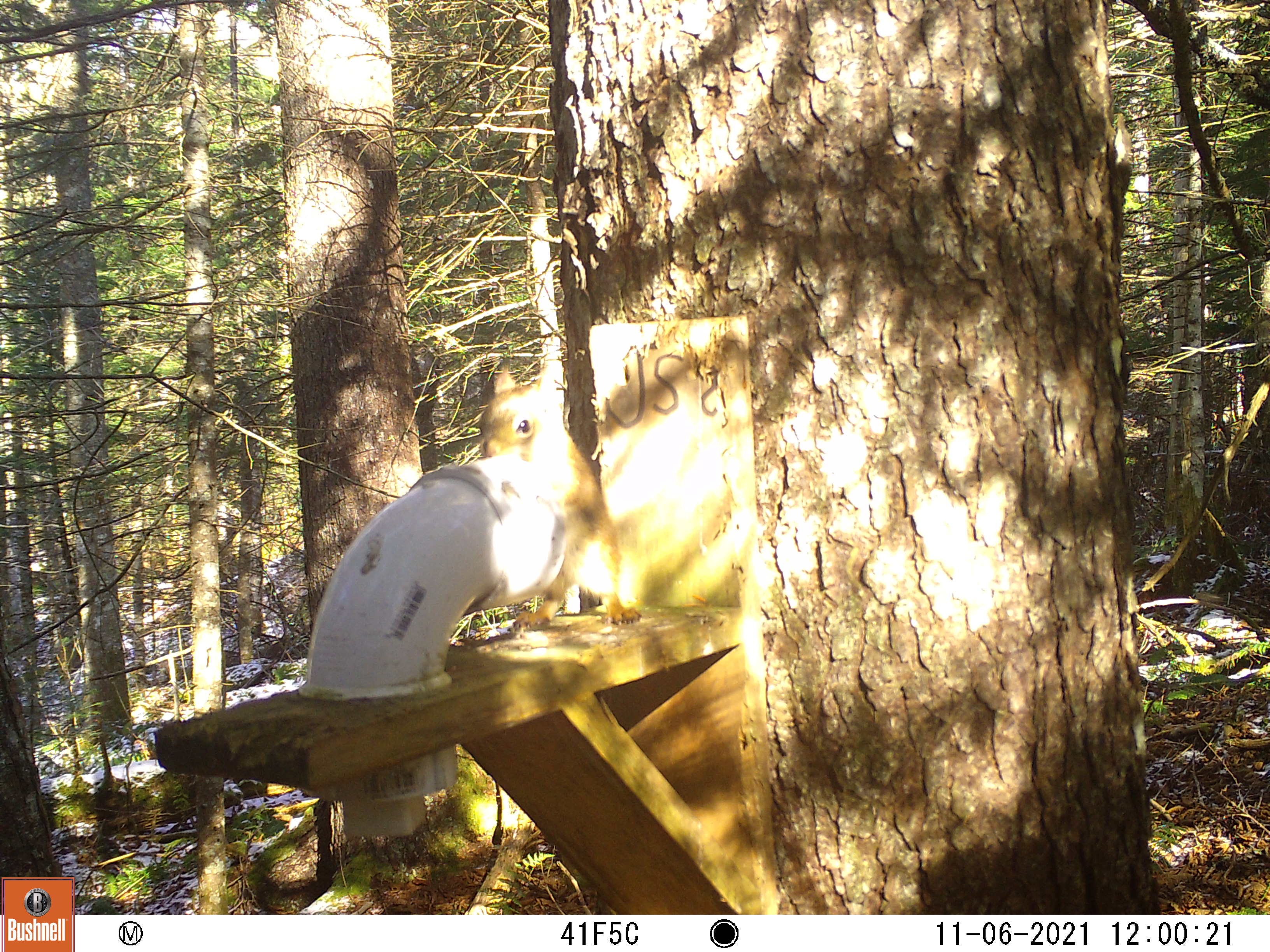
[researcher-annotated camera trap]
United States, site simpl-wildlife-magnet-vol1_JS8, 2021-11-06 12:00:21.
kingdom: Animalia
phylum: Chordata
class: Mammalia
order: Rodentia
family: Sciuridae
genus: Tamiasciurus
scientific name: Tamiasciurus hudsonicus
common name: red squirrel